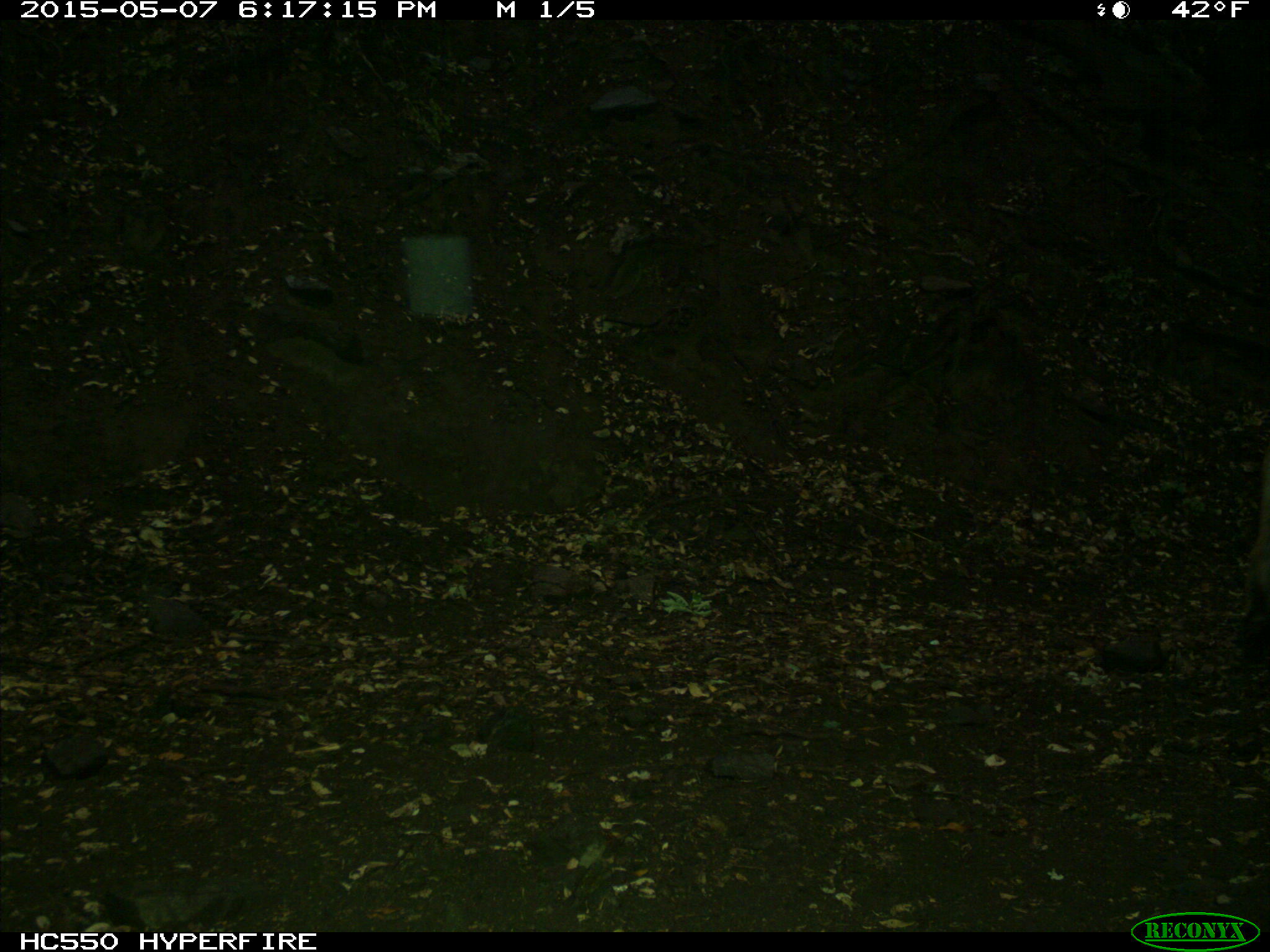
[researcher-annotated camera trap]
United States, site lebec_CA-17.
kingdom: Animalia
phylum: Chordata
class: Mammalia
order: Carnivora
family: Felidae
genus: Puma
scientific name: Puma concolor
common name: mountain lion